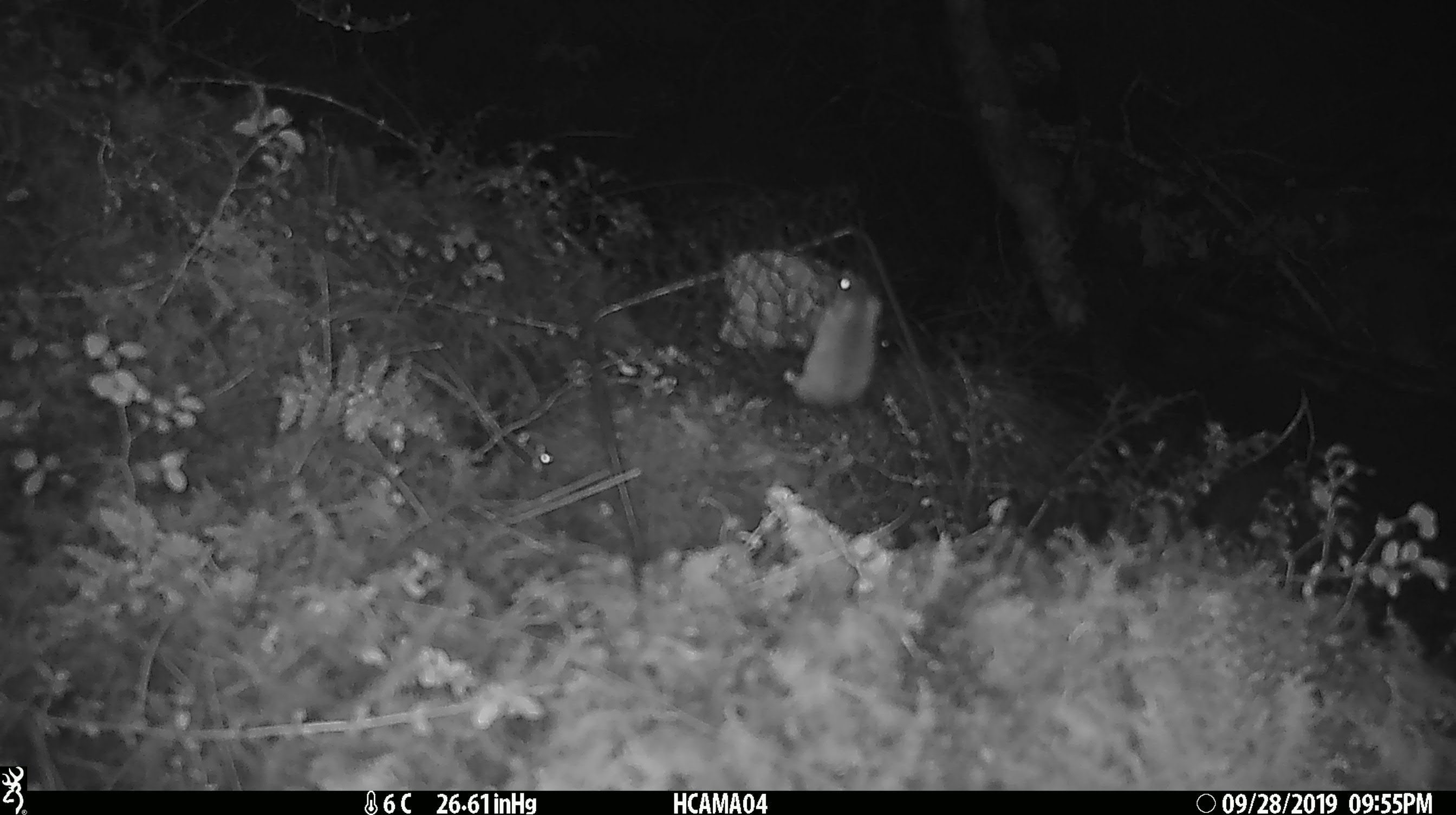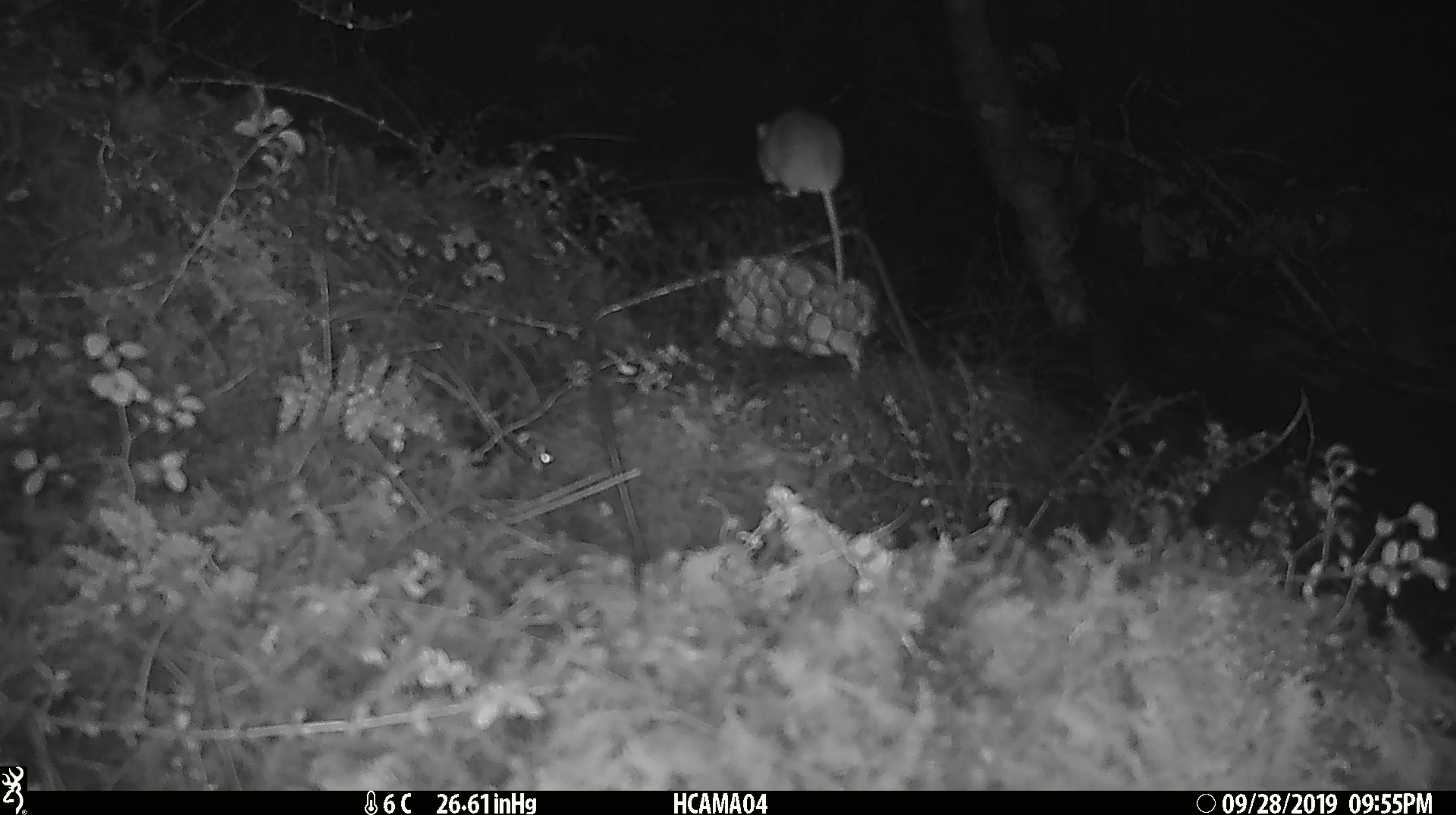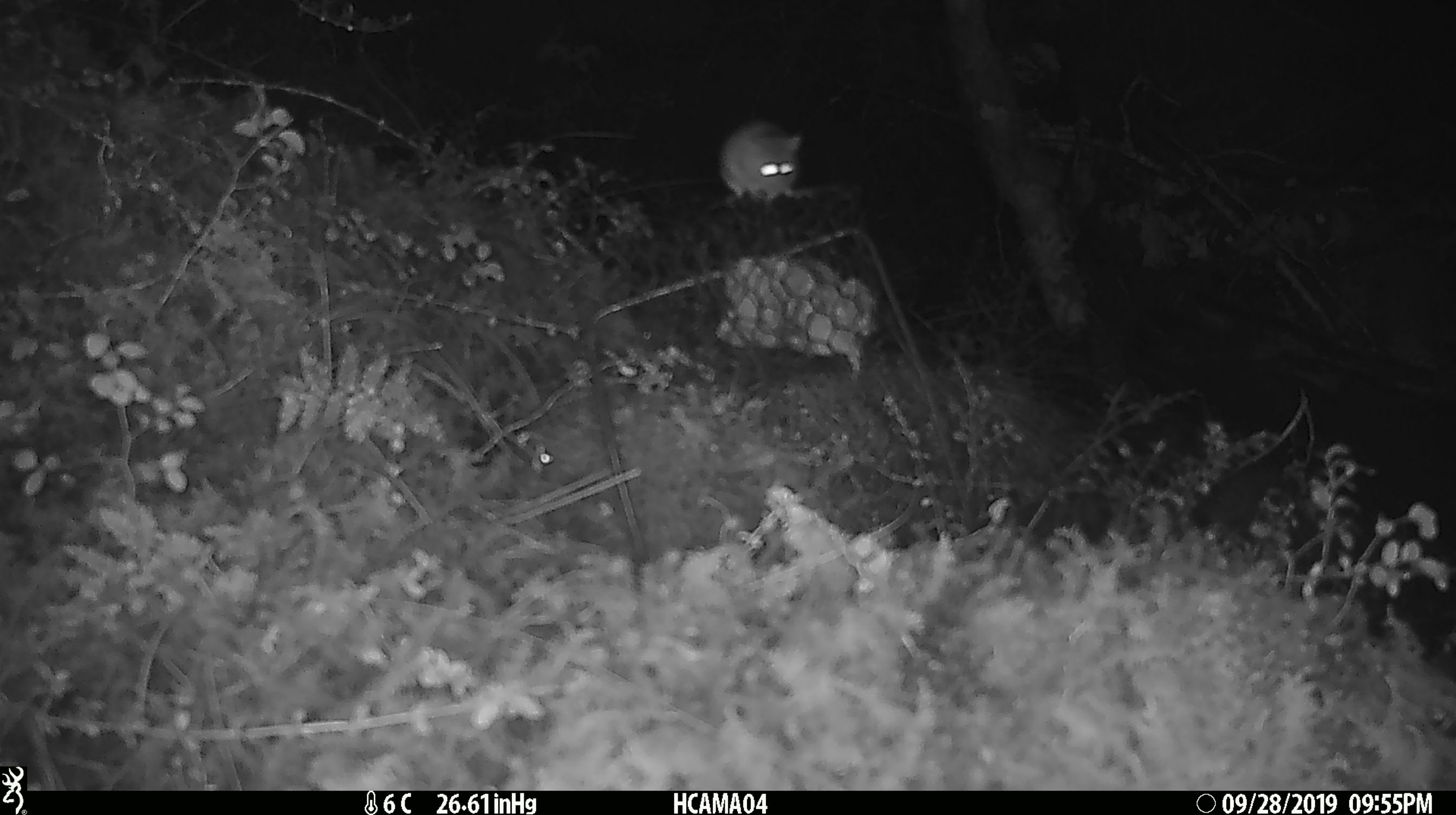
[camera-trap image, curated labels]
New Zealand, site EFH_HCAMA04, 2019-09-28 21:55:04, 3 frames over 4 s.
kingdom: Animalia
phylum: Chordata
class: Mammalia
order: Rodentia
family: Muridae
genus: Mus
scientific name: Mus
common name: mouse